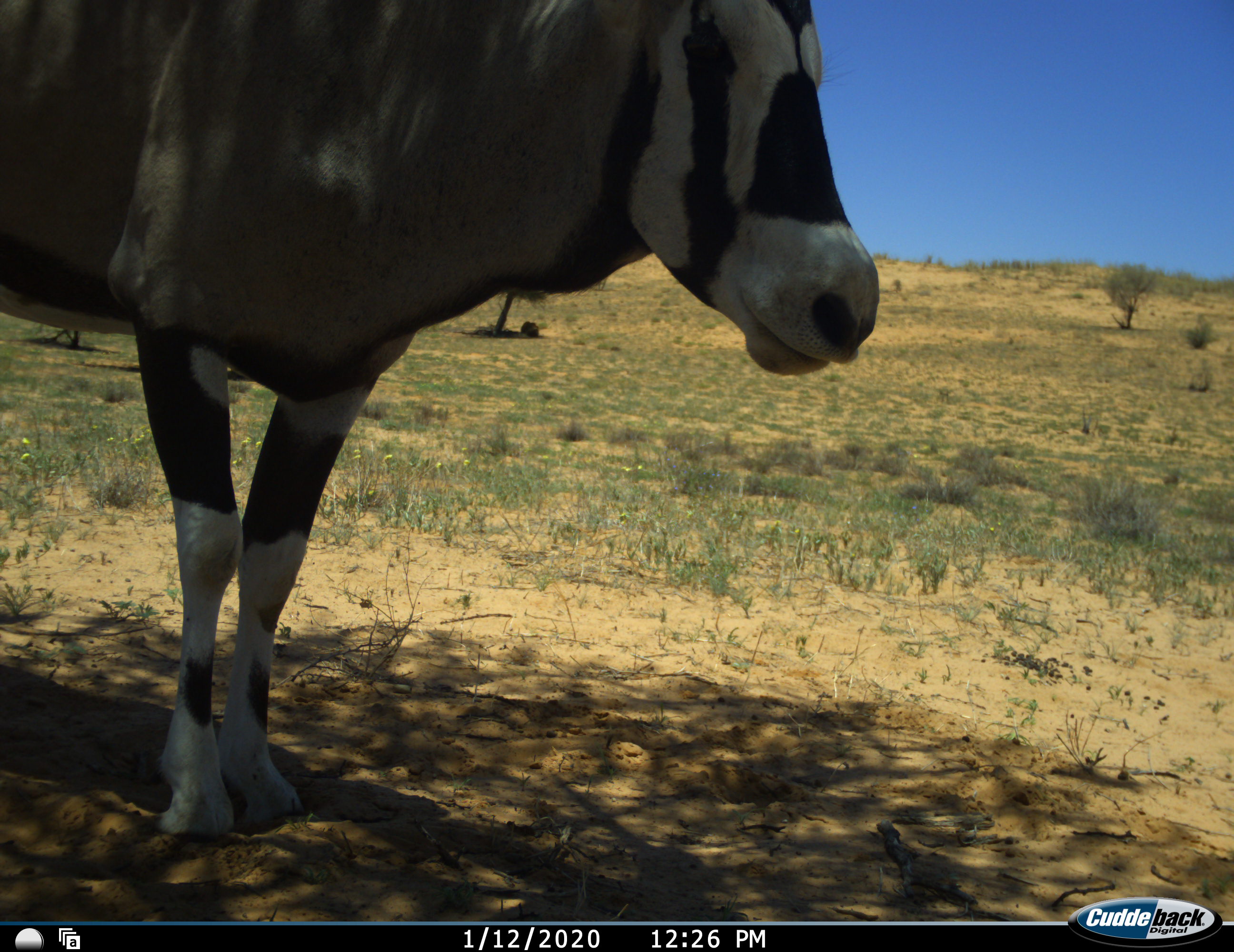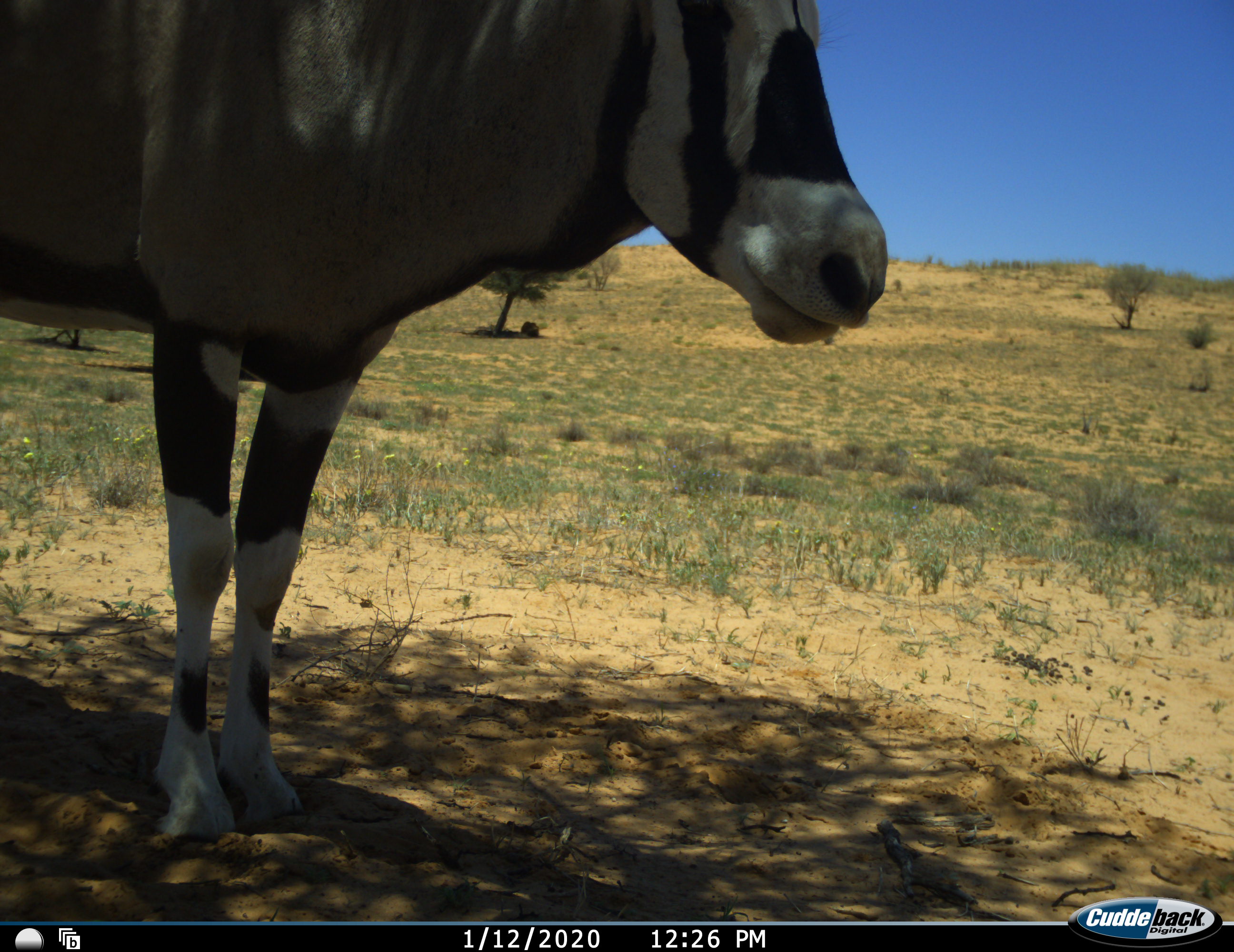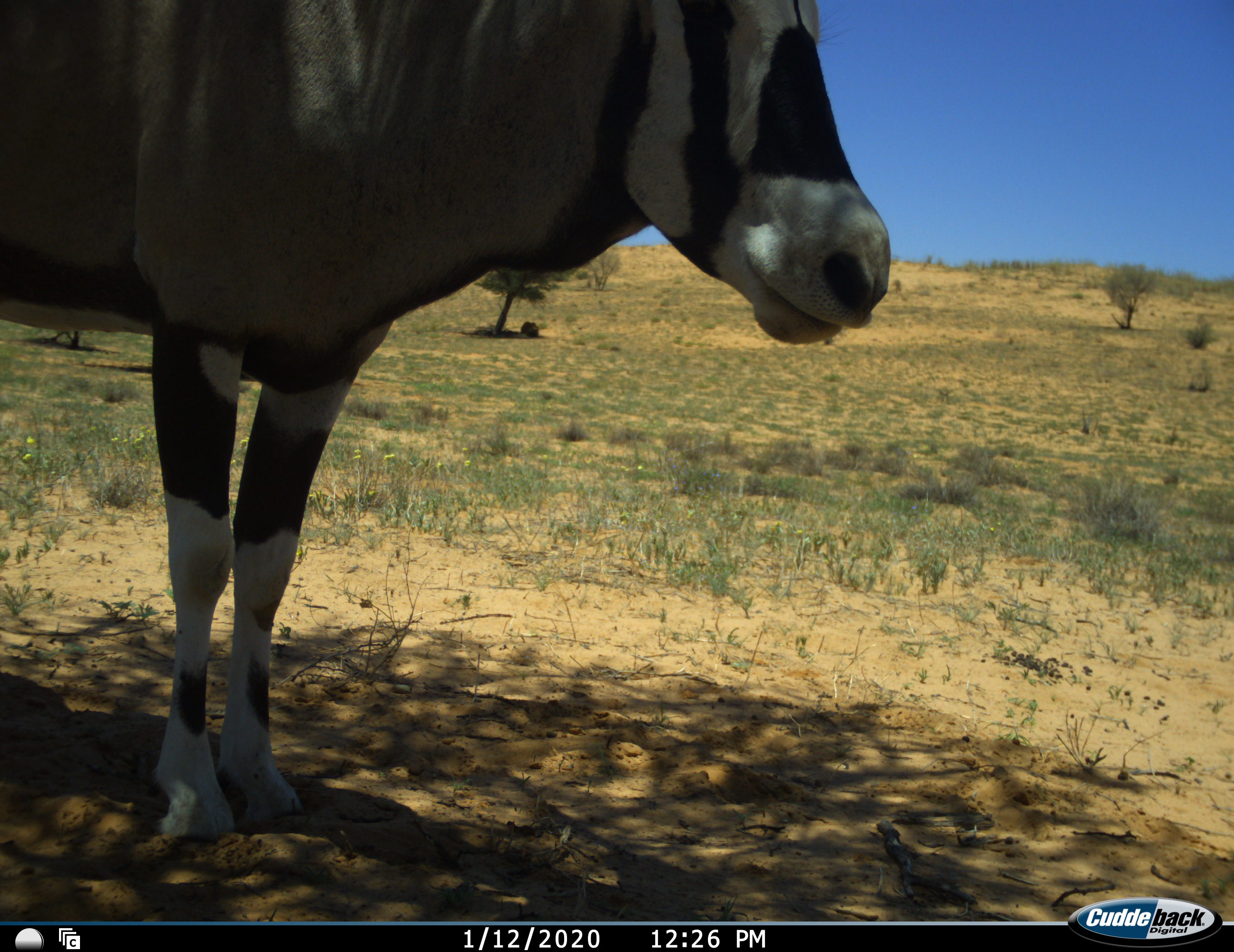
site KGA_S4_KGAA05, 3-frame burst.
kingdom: Animalia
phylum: Chordata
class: Mammalia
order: Artiodactyla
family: Bovidae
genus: Oryx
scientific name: Oryx gazella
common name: gemsbok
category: oryx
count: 1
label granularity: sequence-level